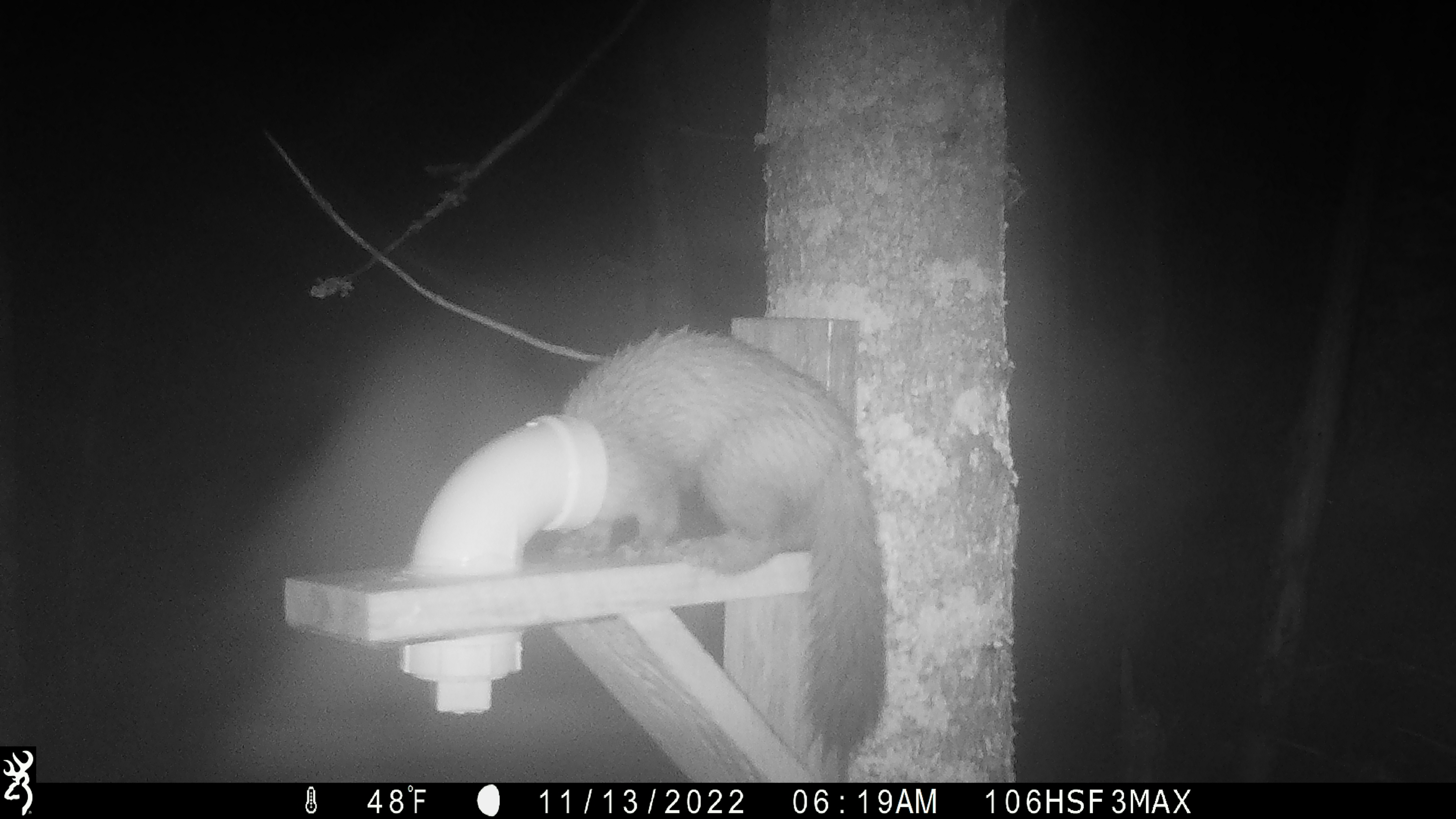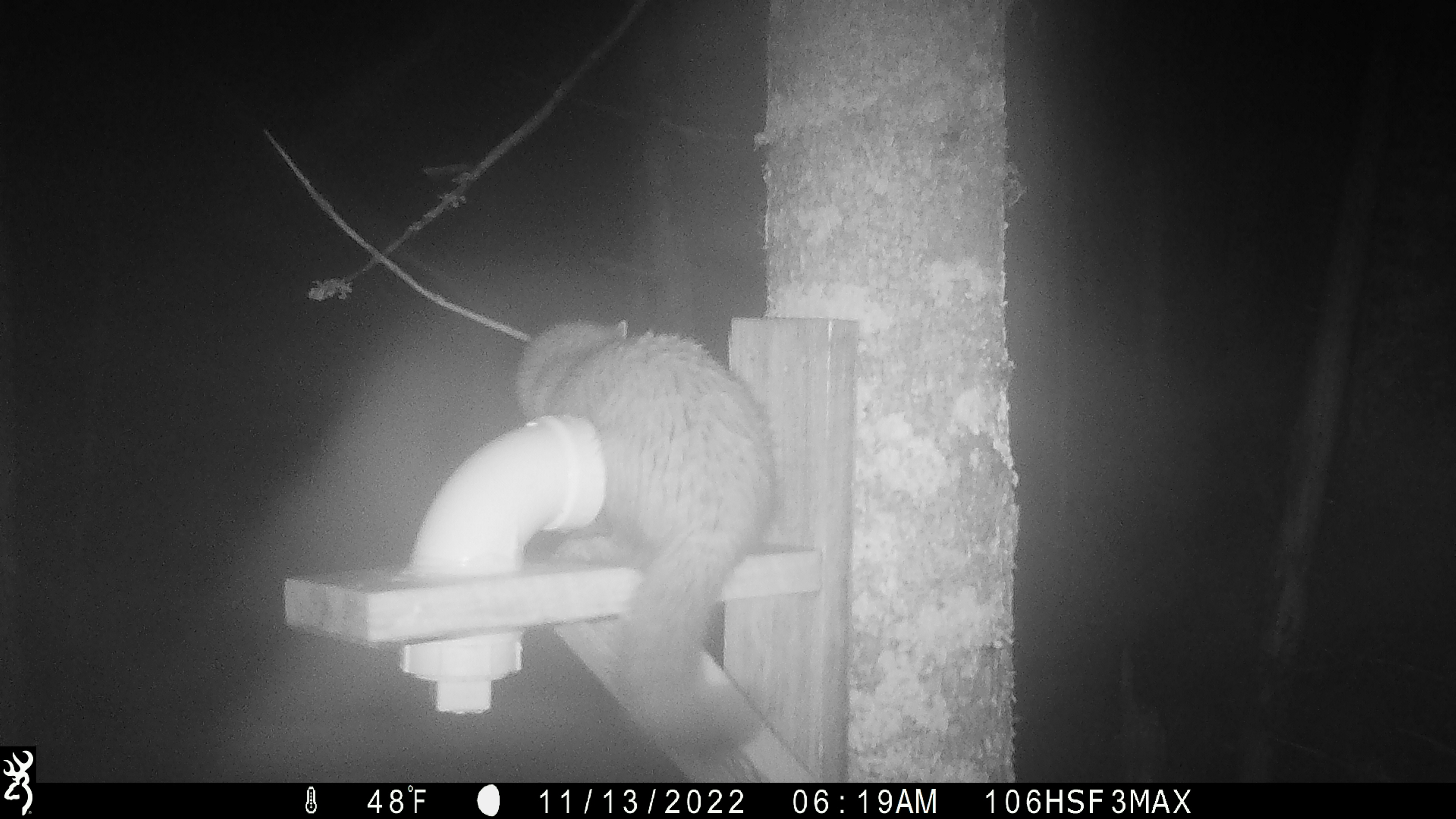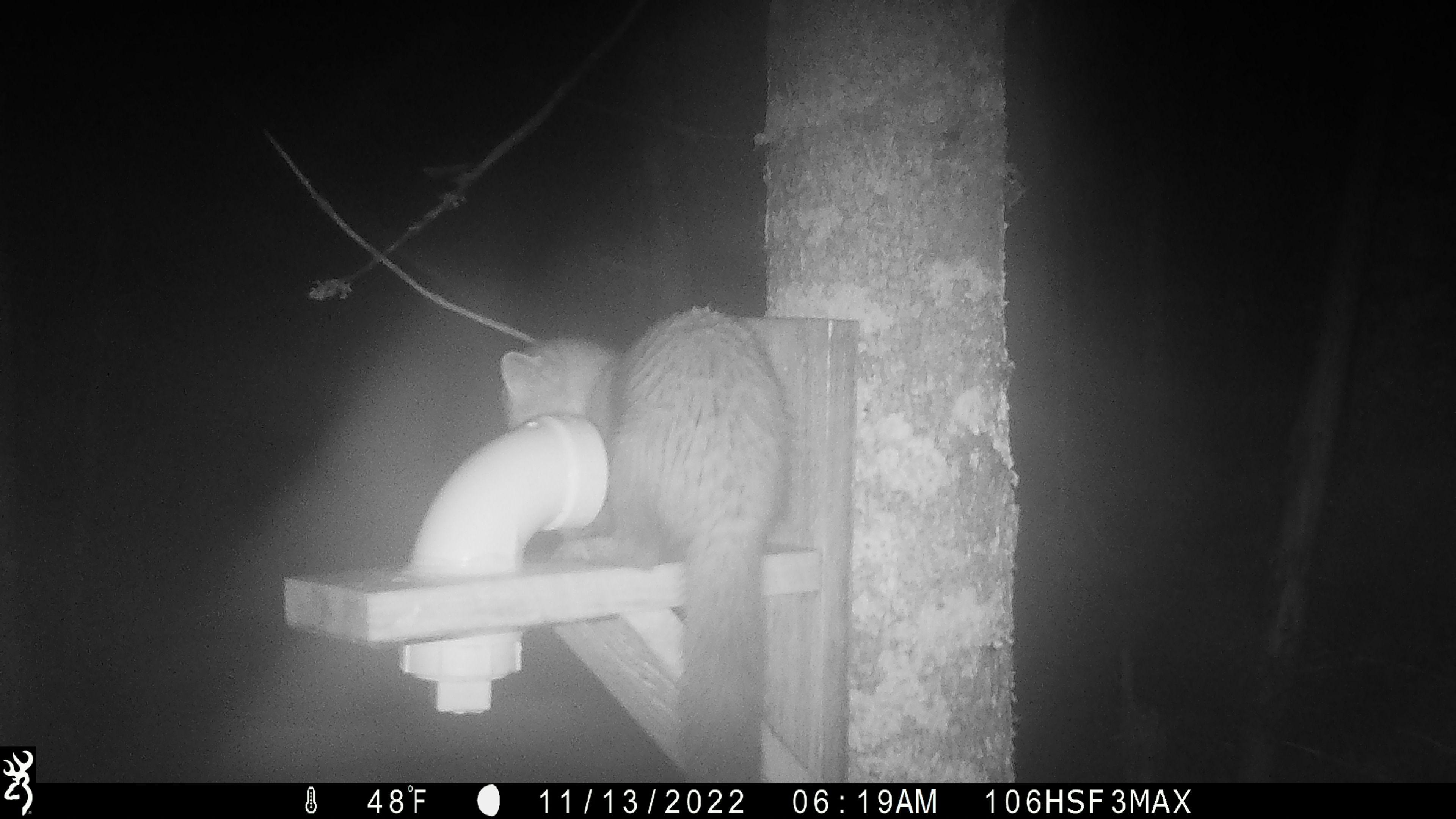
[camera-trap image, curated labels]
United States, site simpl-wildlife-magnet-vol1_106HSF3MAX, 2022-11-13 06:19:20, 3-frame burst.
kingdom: Animalia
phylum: Chordata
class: Mammalia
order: Carnivora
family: Mustelidae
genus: Martes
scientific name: Martes americana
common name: american marten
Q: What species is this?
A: American marten (Martes americana).